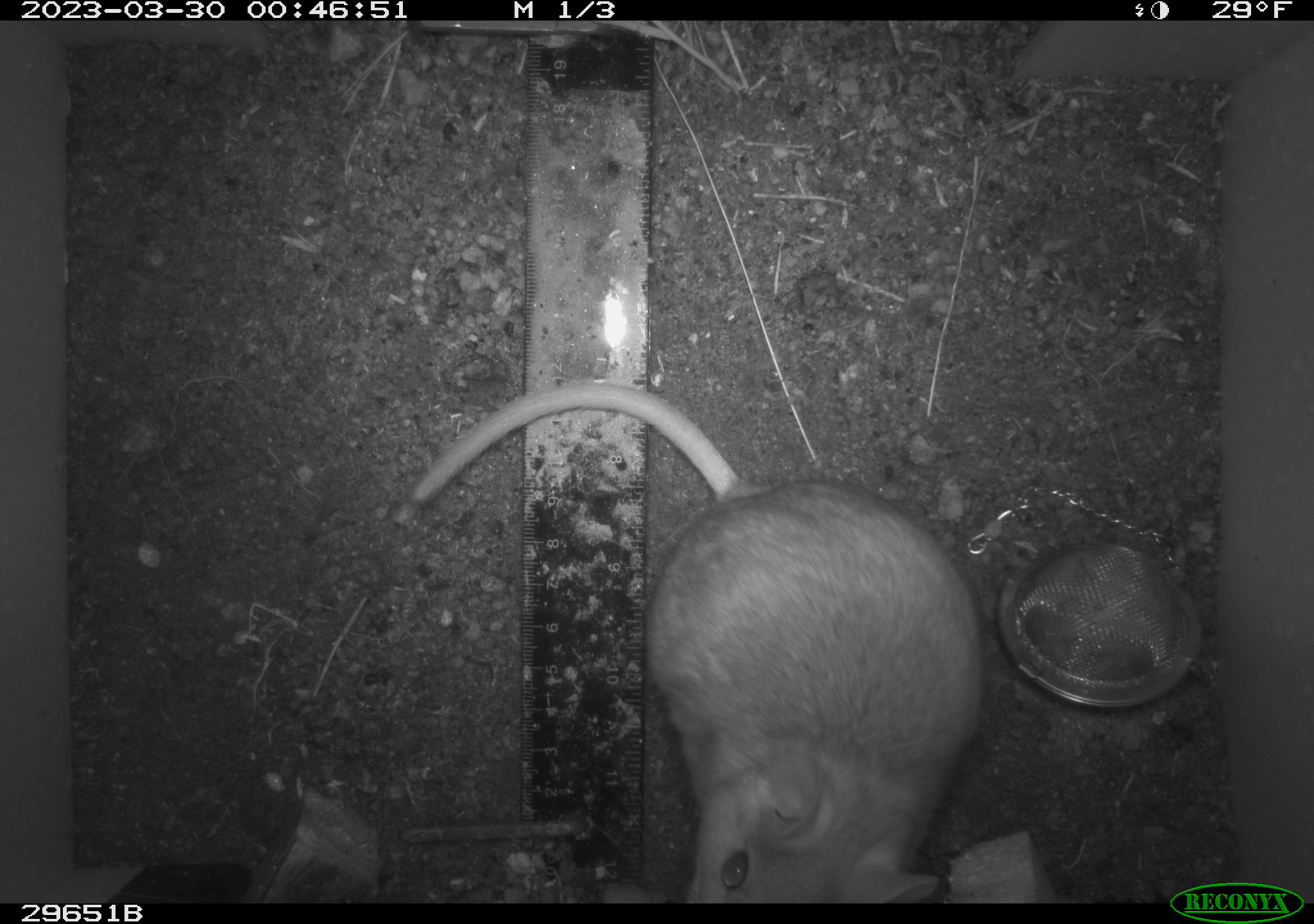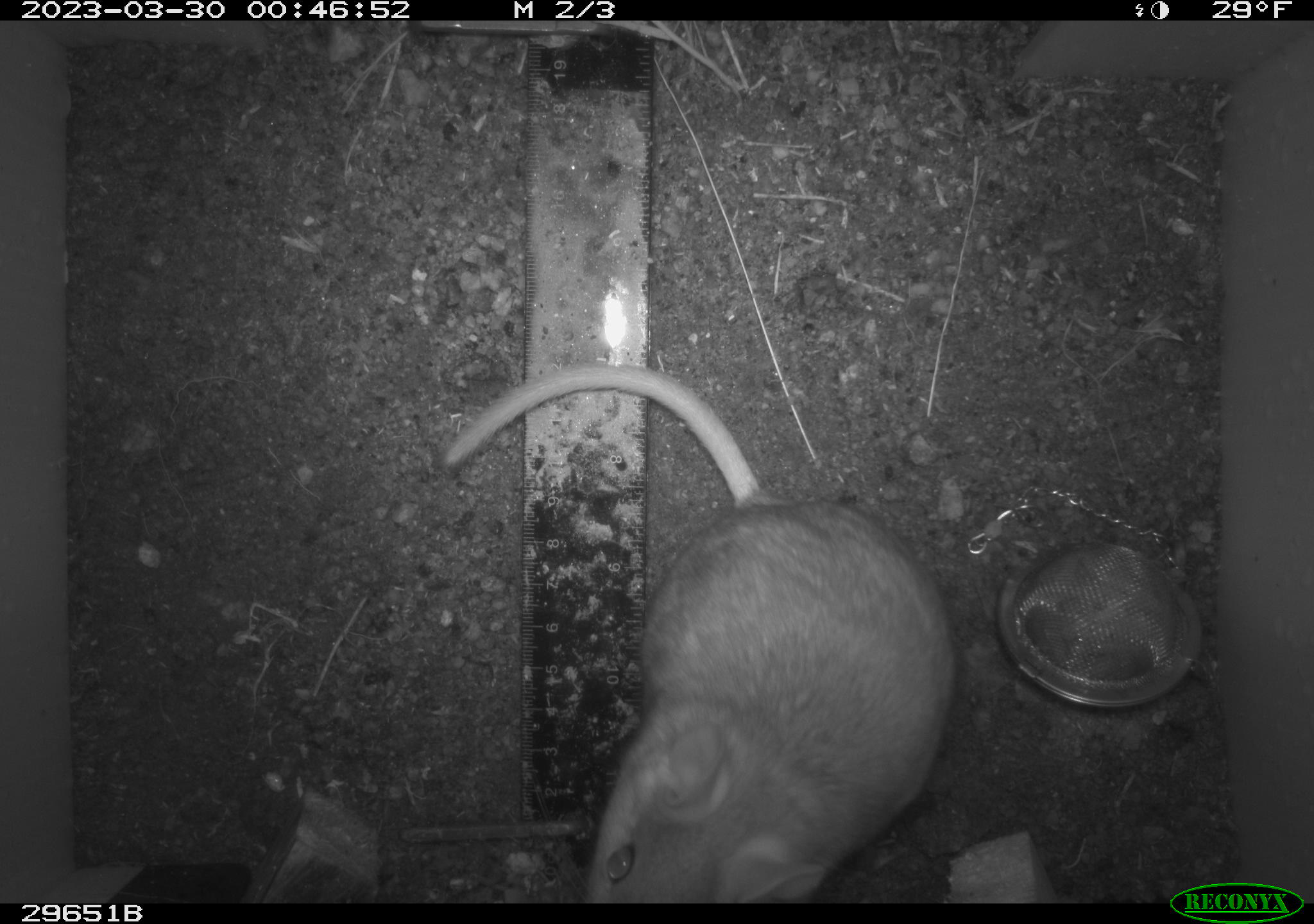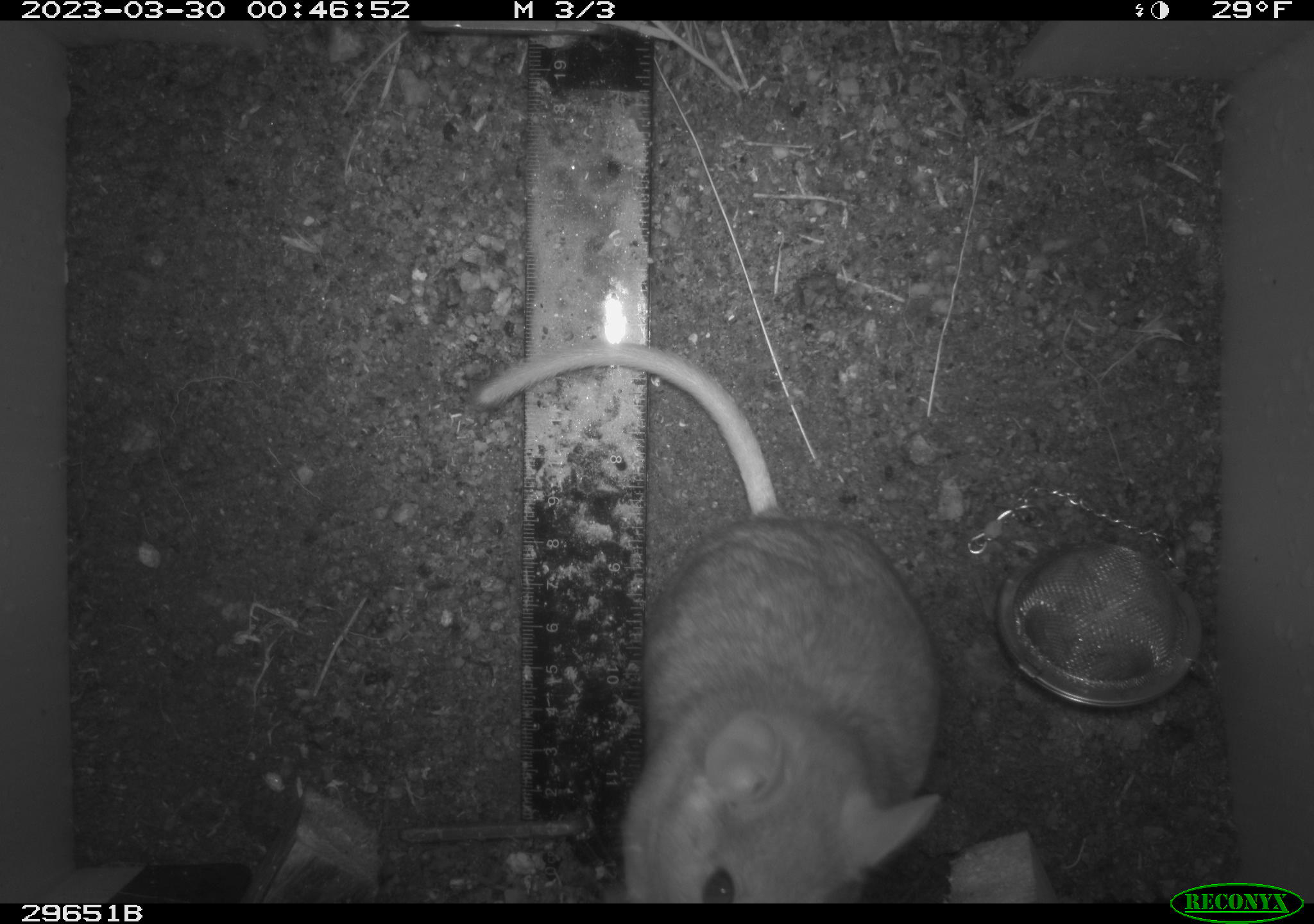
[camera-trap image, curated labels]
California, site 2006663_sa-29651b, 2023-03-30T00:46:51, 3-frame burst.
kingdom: Animalia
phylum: Chordata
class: Mammalia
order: Rodentia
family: Cricetidae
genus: Neotoma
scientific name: Neotoma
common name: pack rat or woodrat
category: neotoma species